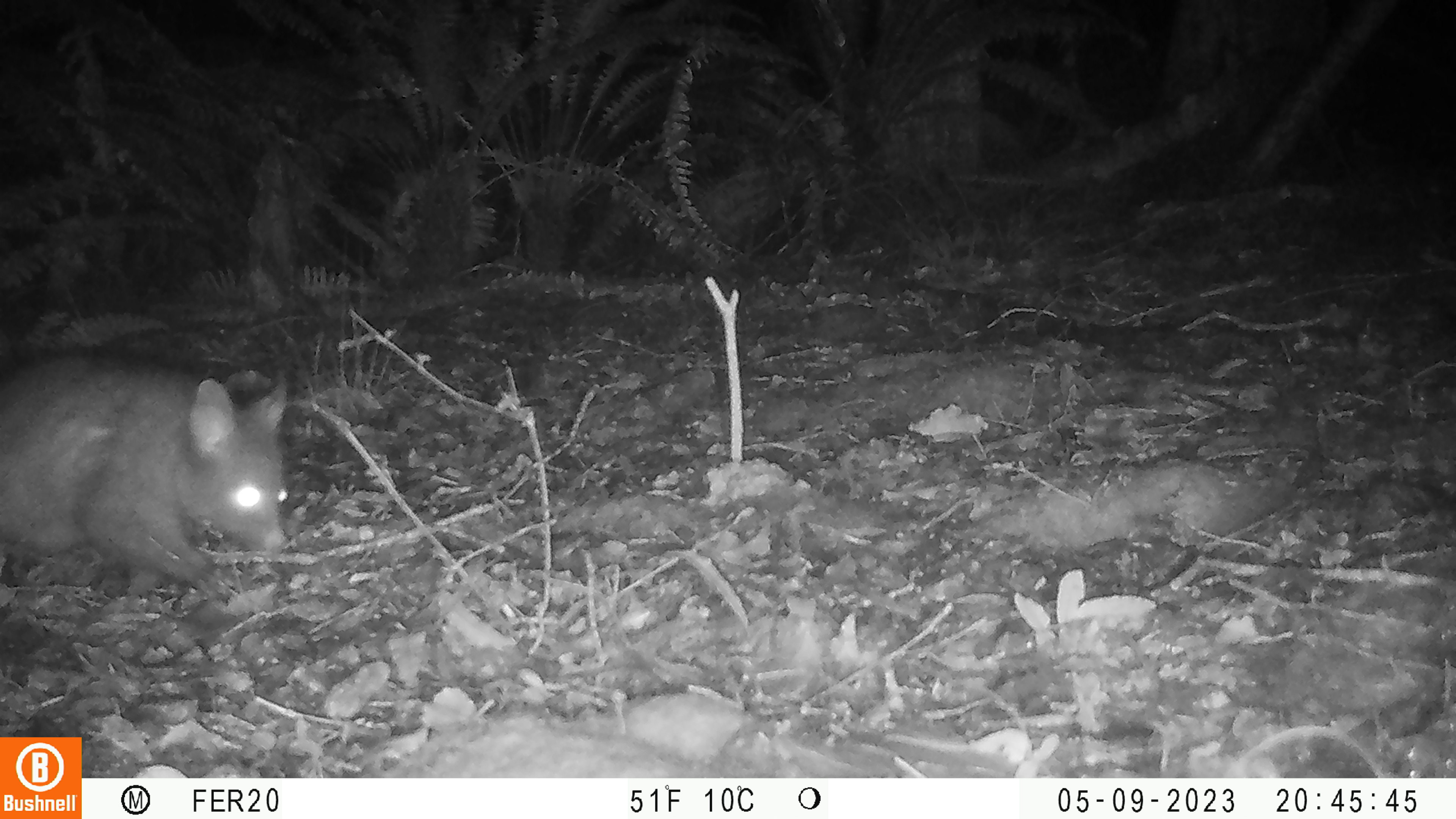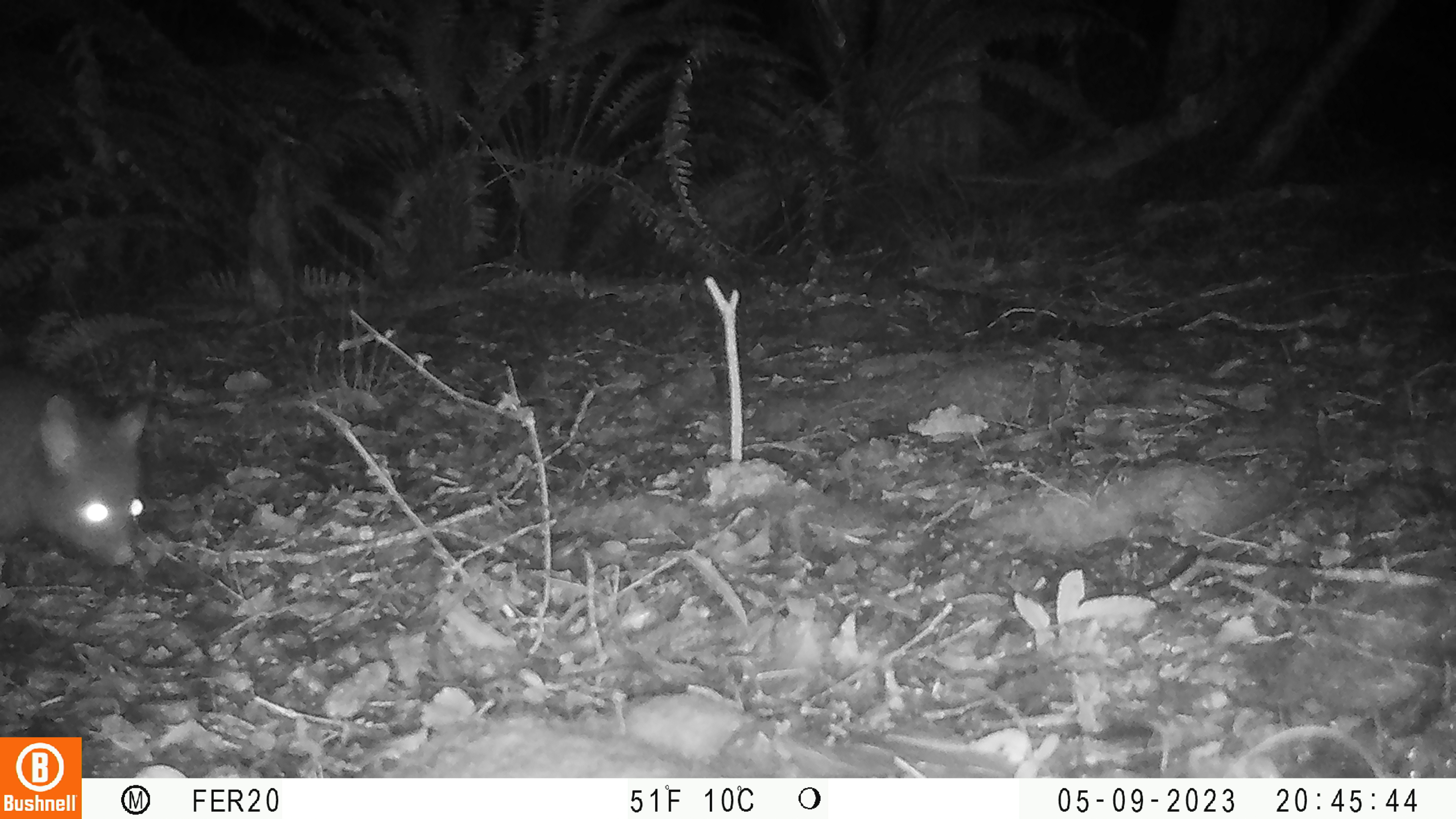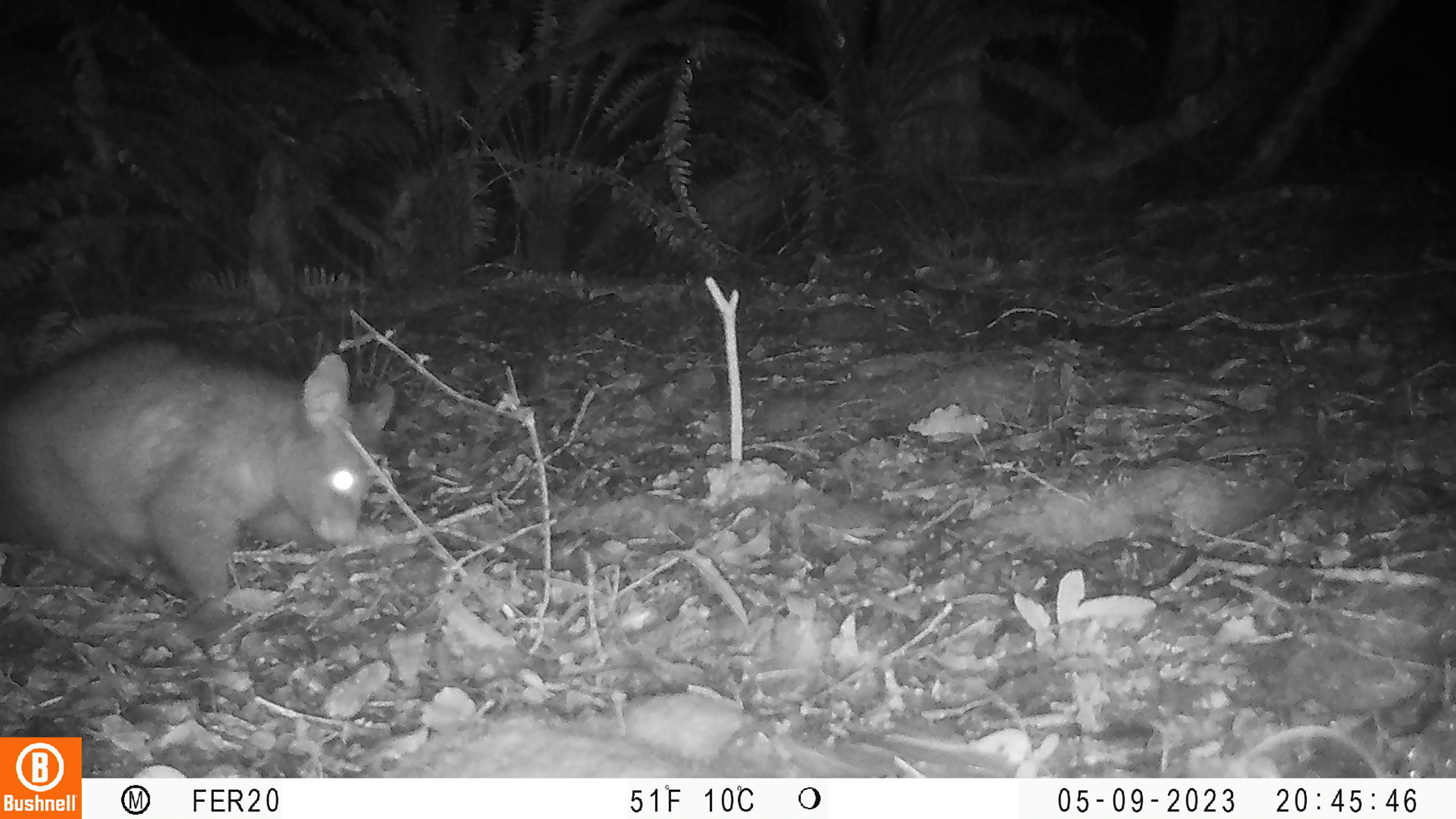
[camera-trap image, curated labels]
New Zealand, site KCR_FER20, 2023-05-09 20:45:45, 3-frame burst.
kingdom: Animalia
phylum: Chordata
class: Mammalia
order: Diprotodontia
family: Phalangeridae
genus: Trichosurus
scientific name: Trichosurus vulpecula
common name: common brushtail possum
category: possum